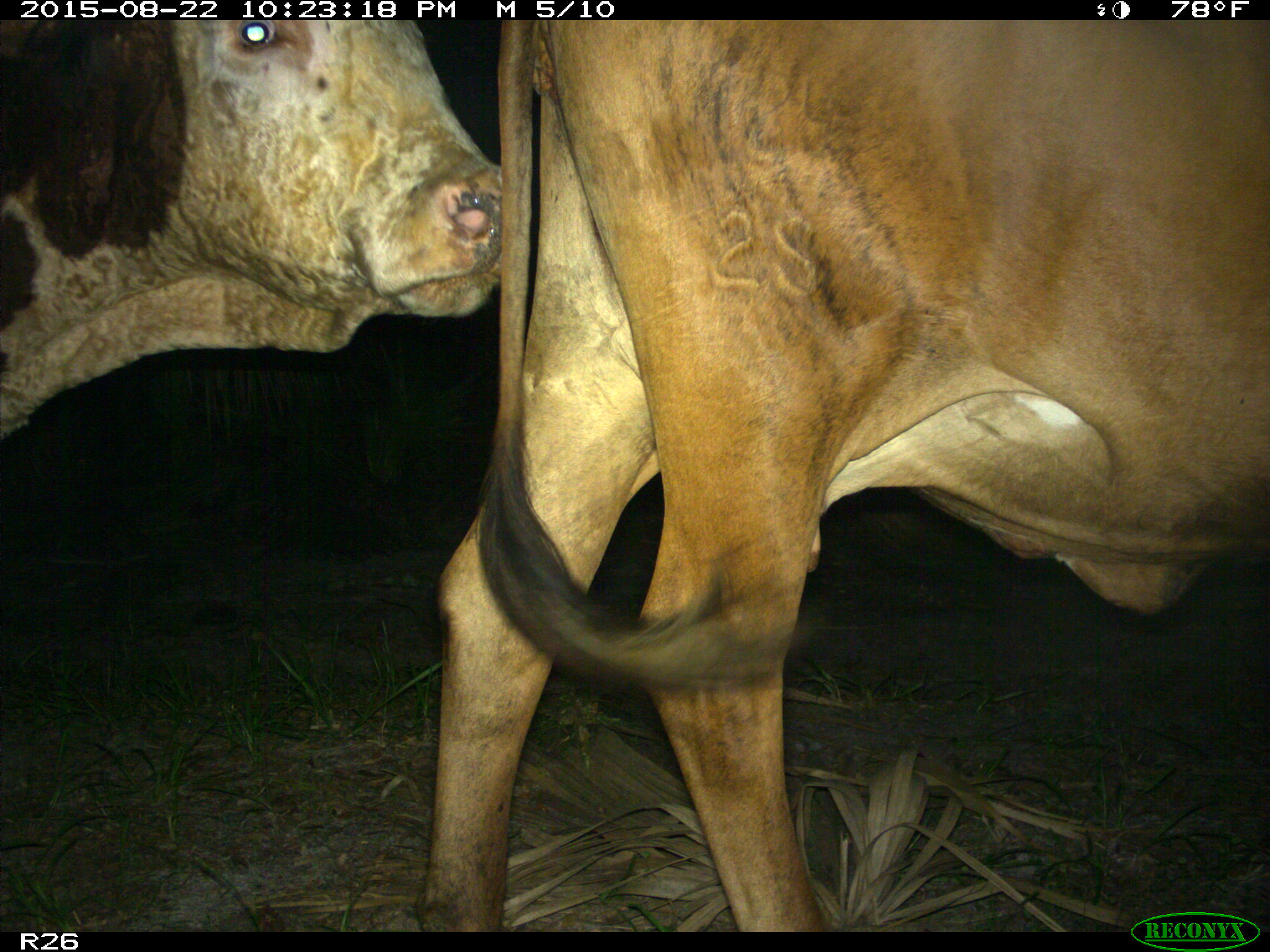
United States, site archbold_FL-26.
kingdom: Animalia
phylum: Chordata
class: Mammalia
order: Artiodactyla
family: Bovidae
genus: Bos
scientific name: Bos taurus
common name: domestic cow